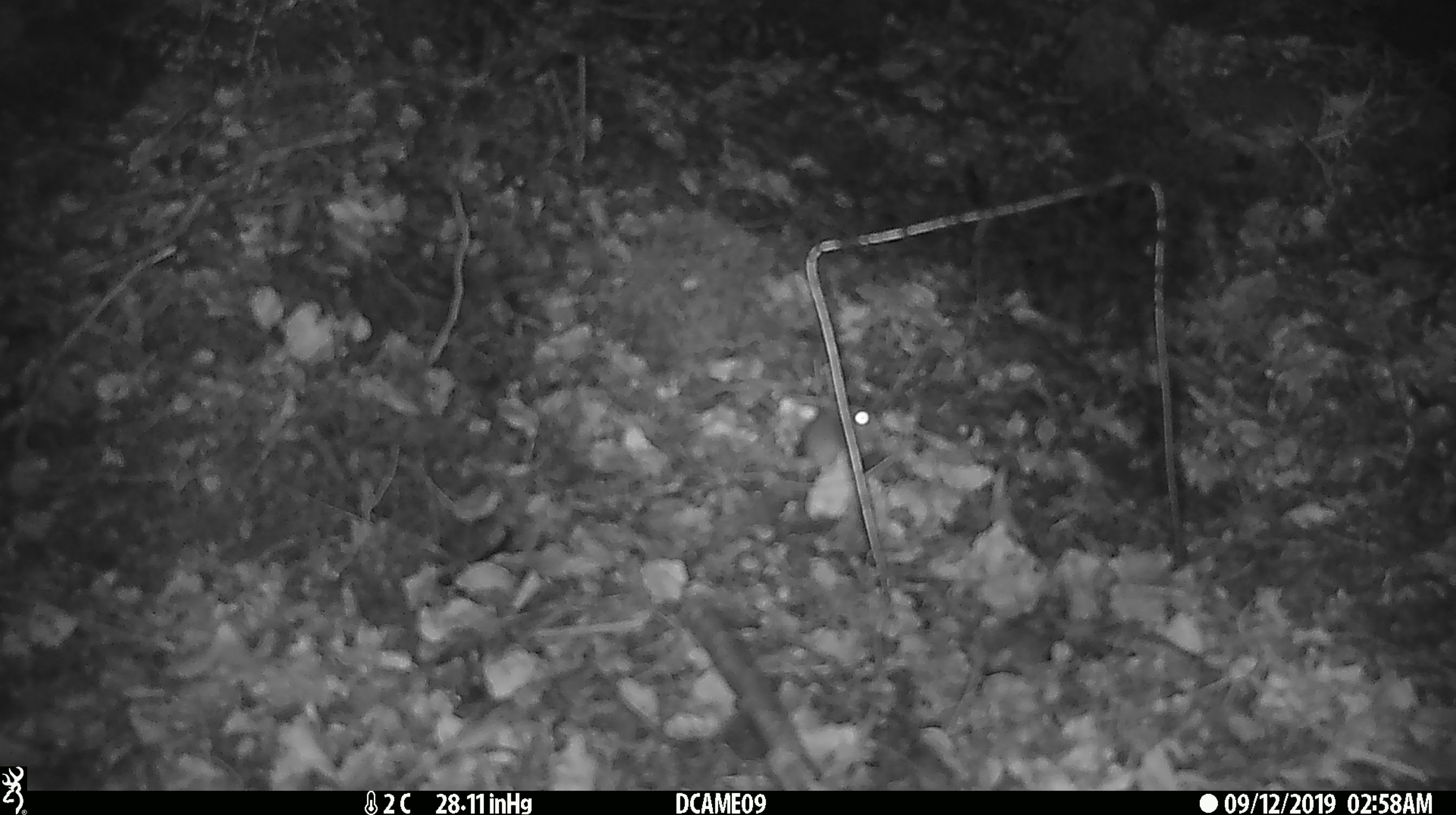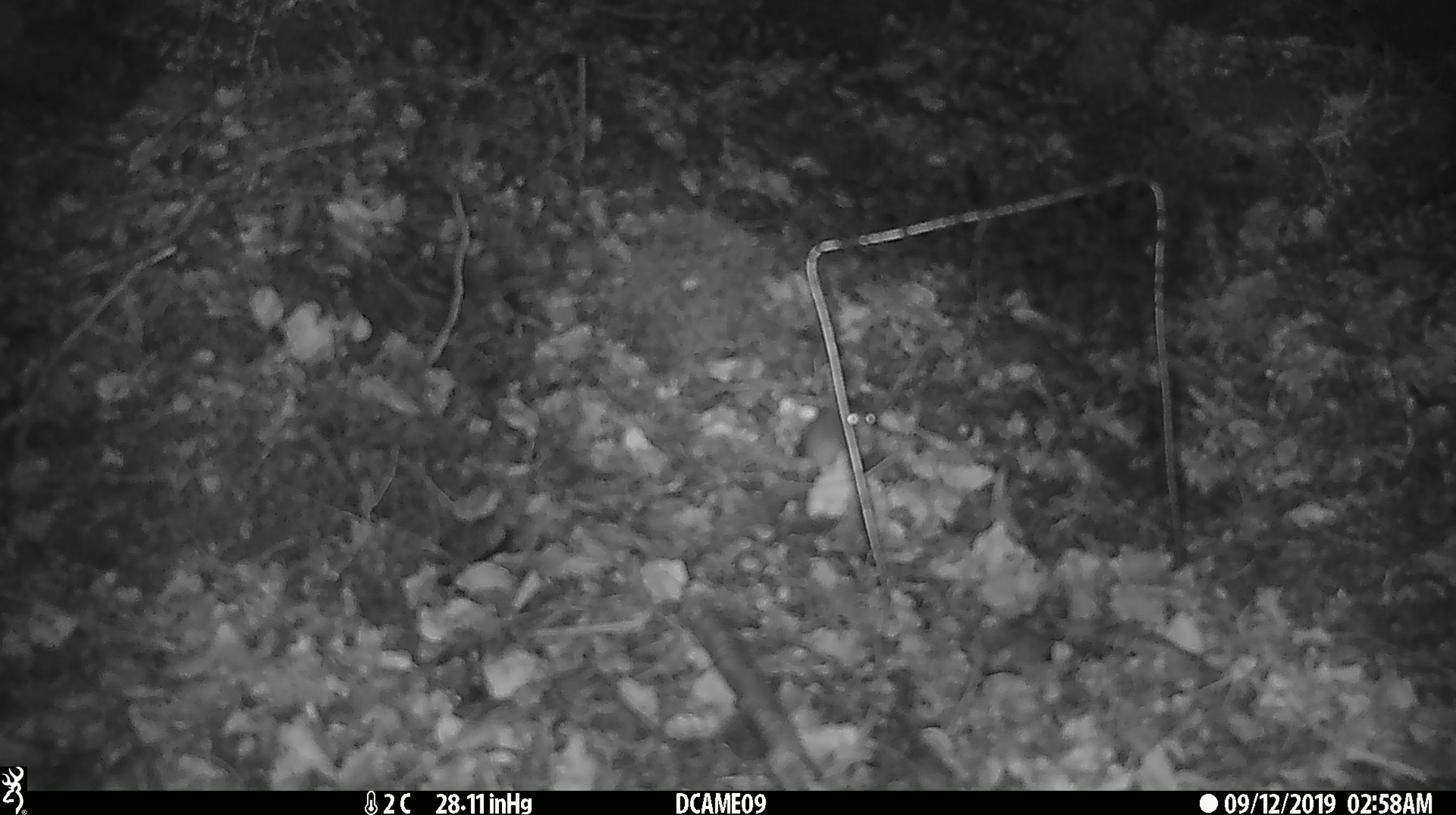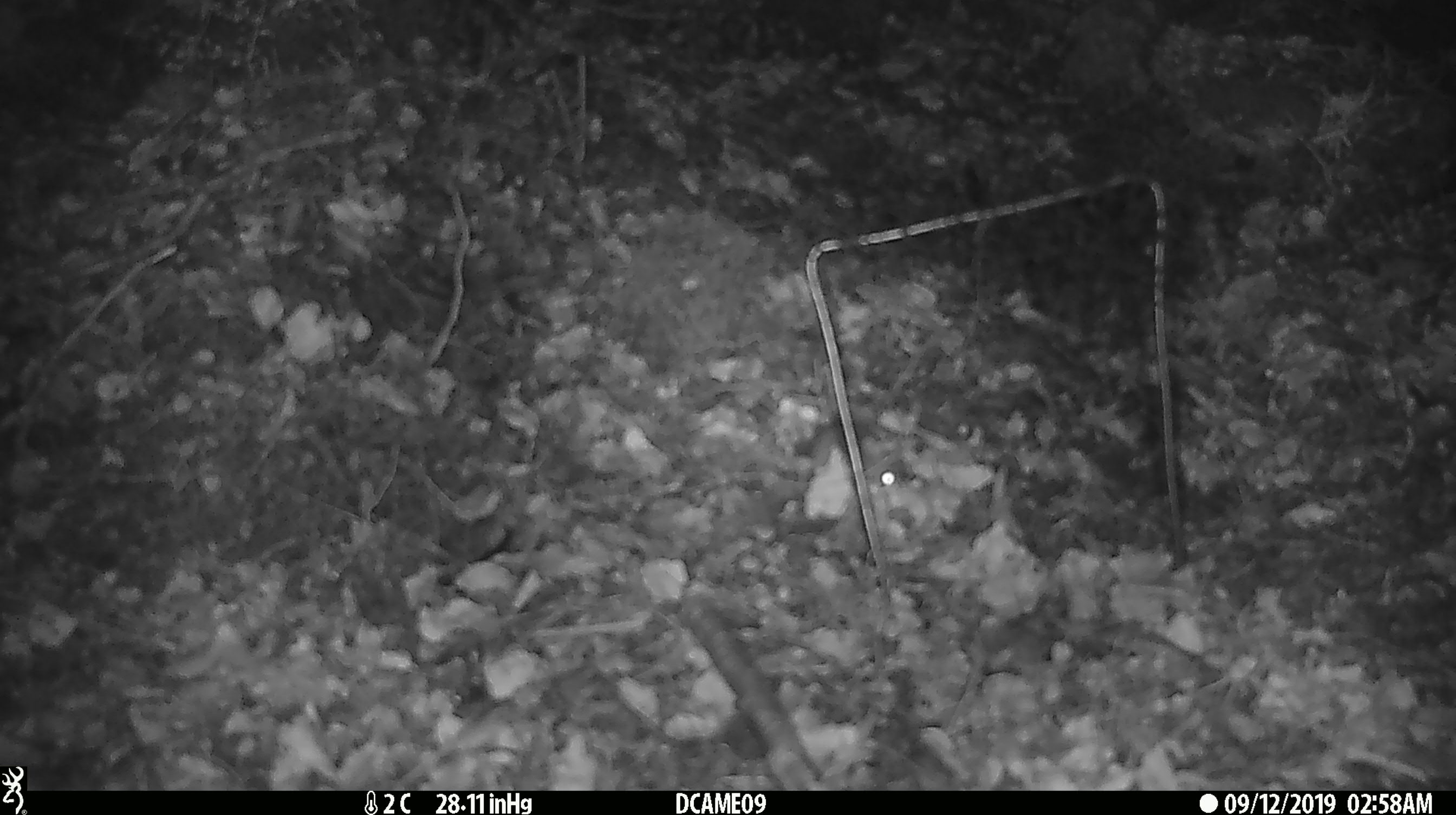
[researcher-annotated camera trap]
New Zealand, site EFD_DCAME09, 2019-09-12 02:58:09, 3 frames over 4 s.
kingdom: Animalia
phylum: Chordata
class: Mammalia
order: Rodentia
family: Muridae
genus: Mus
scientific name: Mus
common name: mouse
Mouse (Mus).